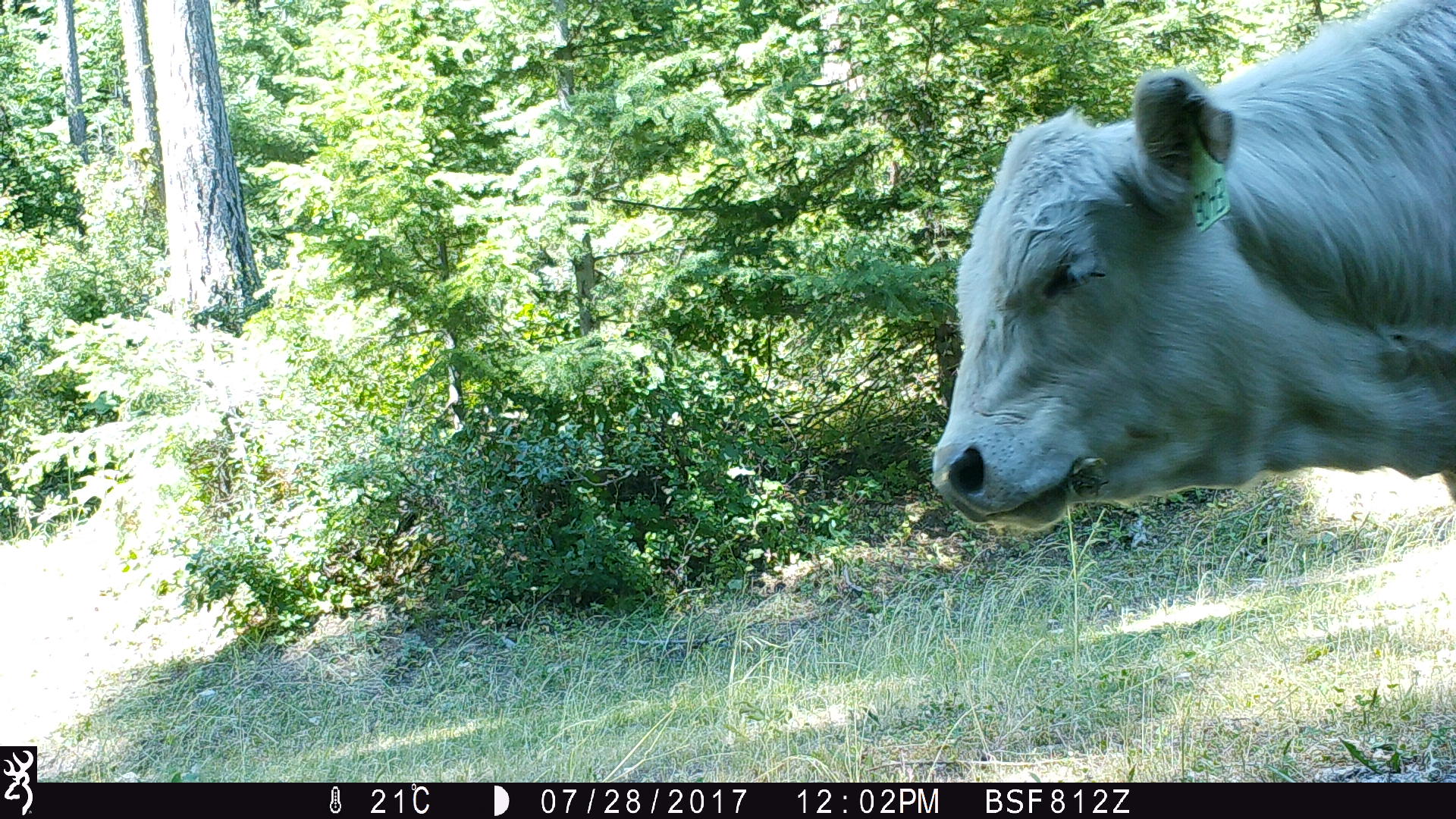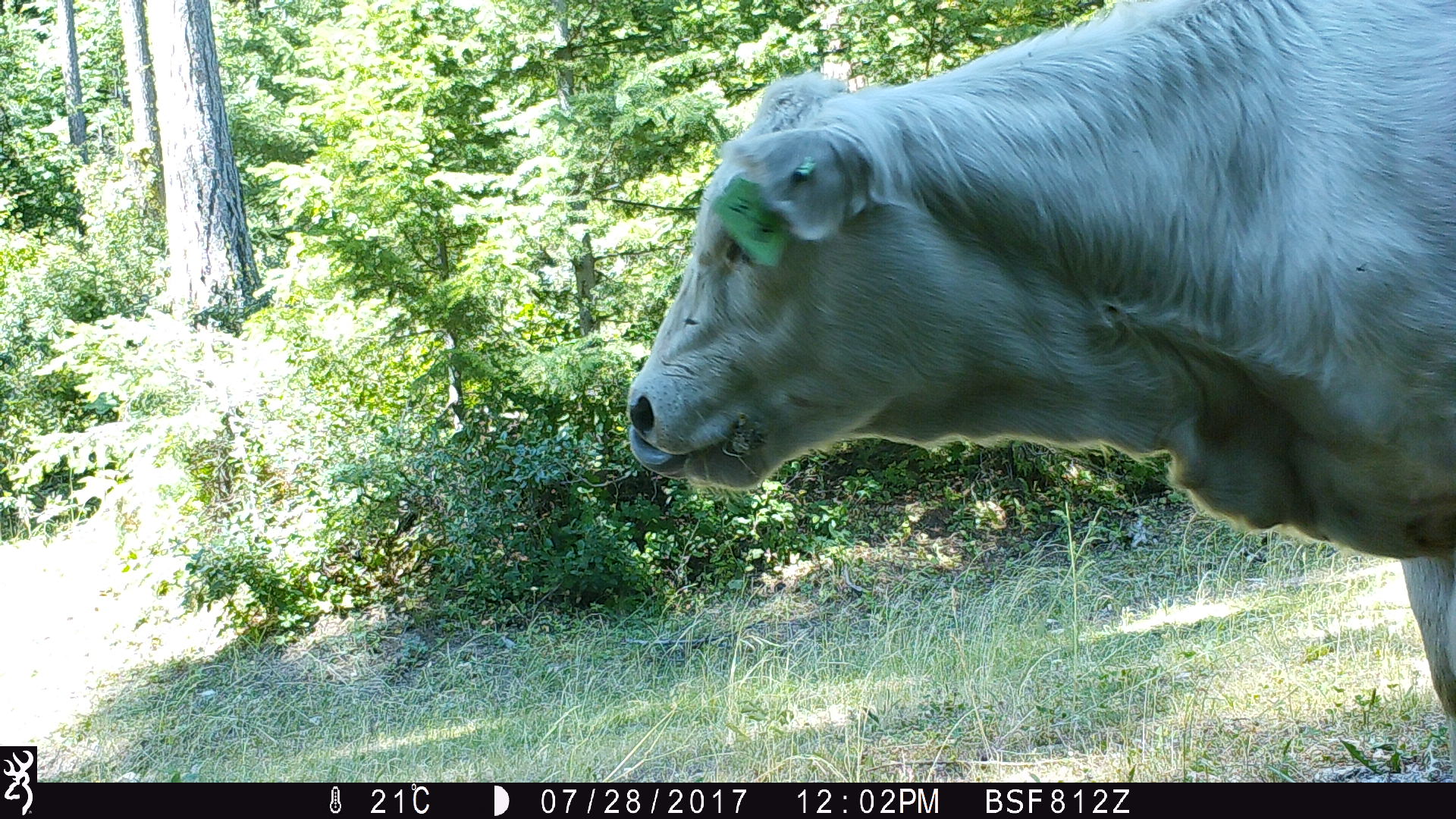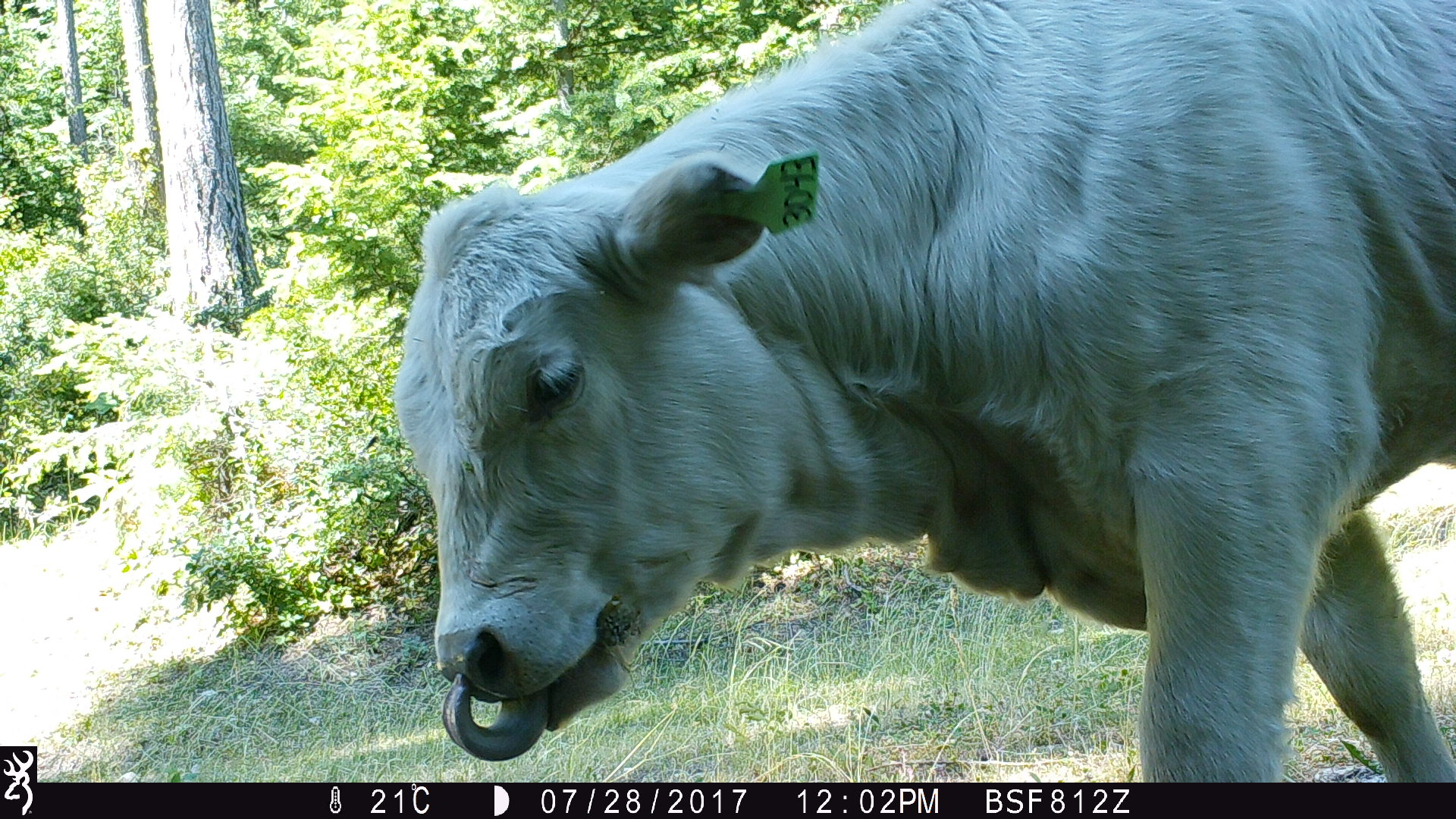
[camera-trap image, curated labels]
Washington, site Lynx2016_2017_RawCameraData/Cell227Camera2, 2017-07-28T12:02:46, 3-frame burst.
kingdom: Animalia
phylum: Chordata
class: Mammalia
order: Artiodactyla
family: Bovidae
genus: Bos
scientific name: Bos taurus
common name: domestic cattle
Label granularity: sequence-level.